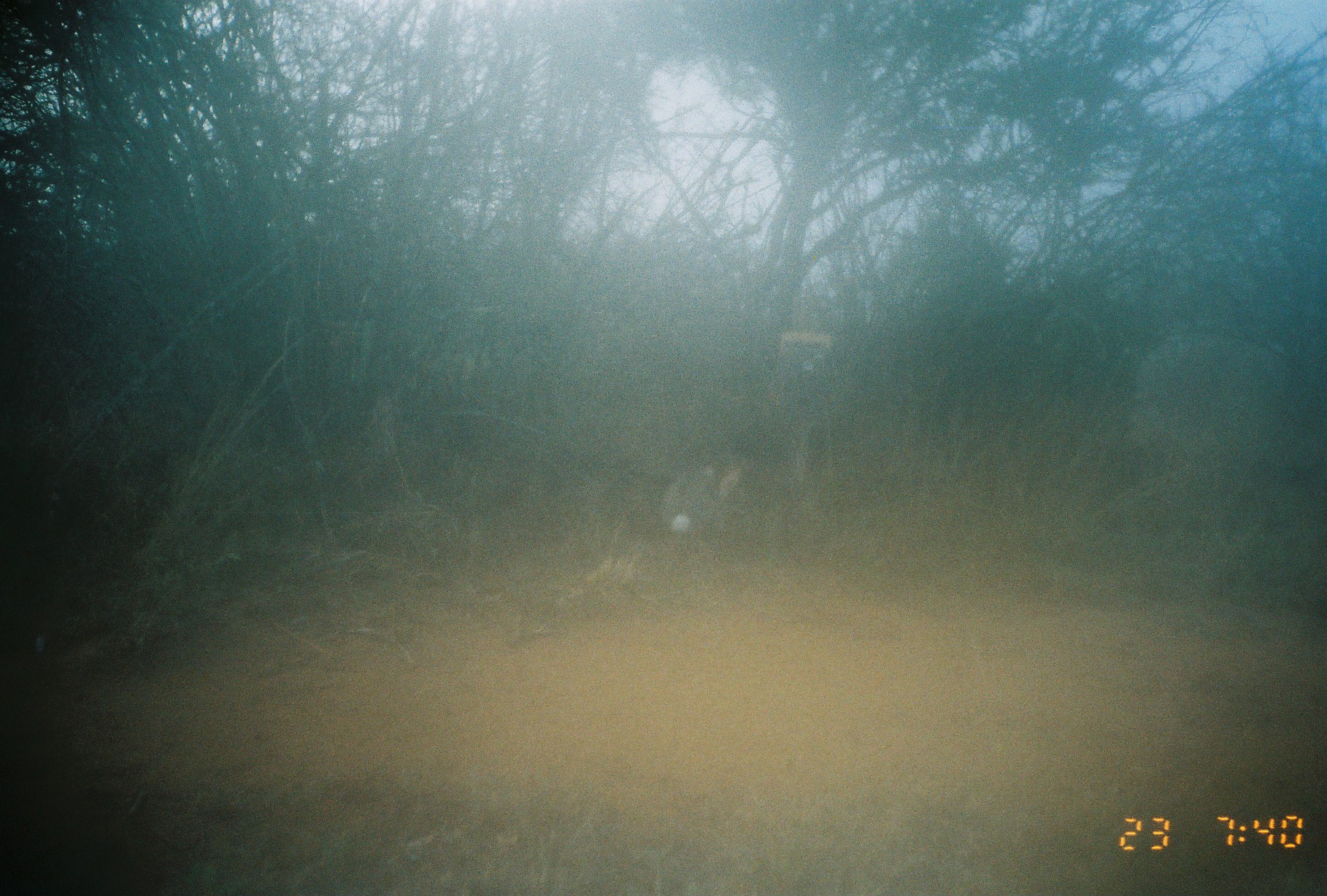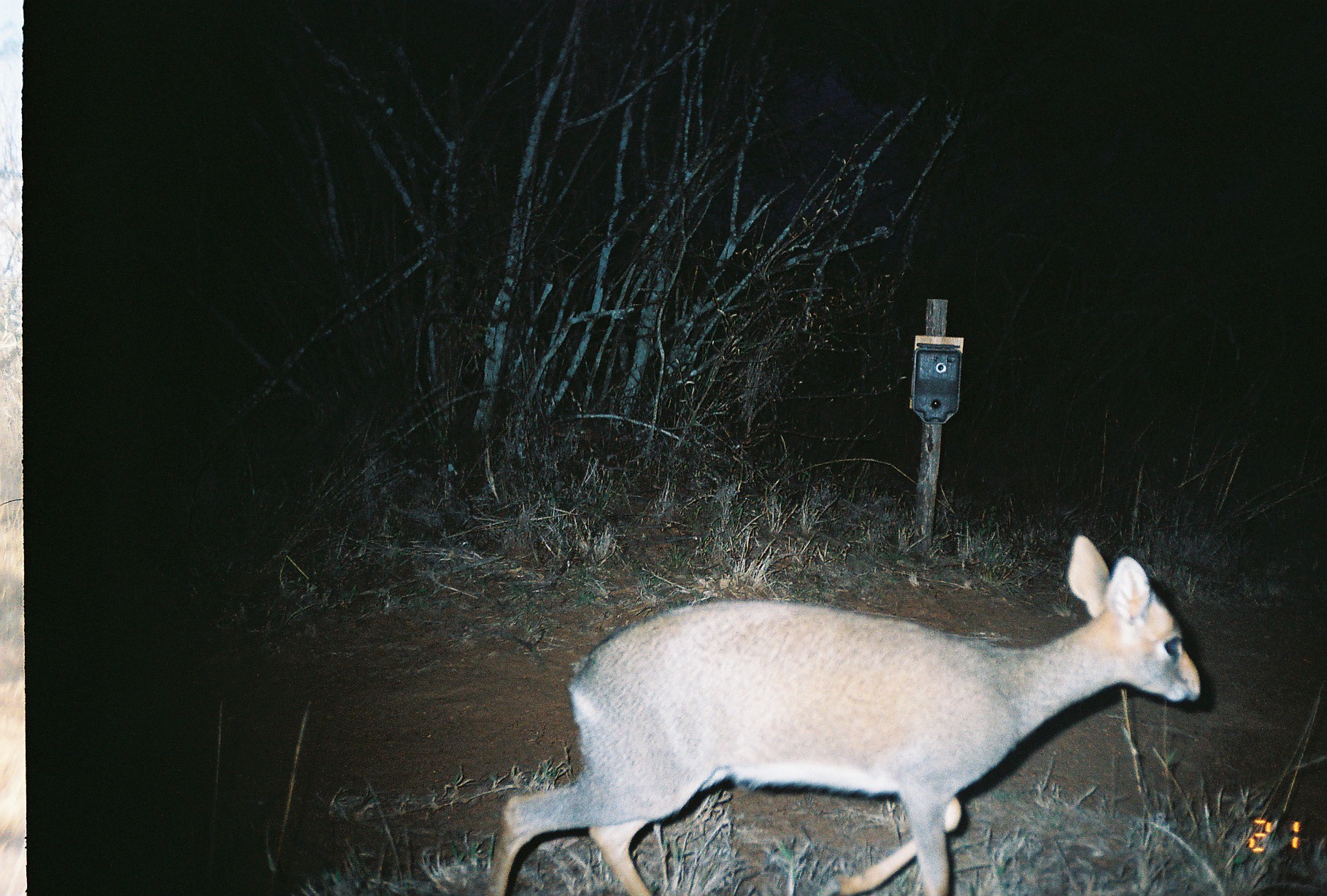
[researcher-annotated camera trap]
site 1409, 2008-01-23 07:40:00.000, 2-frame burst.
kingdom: Animalia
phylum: Chordata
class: Mammalia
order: Lagomorpha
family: Leporidae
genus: Lepus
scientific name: Lepus saxatilis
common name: scrub hare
Lepus saxatilis (scrub hare), count 1.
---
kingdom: Animalia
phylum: Chordata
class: Mammalia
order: Artiodactyla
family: Bovidae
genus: Madoqua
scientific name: Madoqua guentheri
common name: günther's dik-dik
Madoqua guentheri (günther's dik-dik), count 1.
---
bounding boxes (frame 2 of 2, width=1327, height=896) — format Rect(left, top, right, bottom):
madoqua guentheri: Rect(487, 533, 1200, 896)